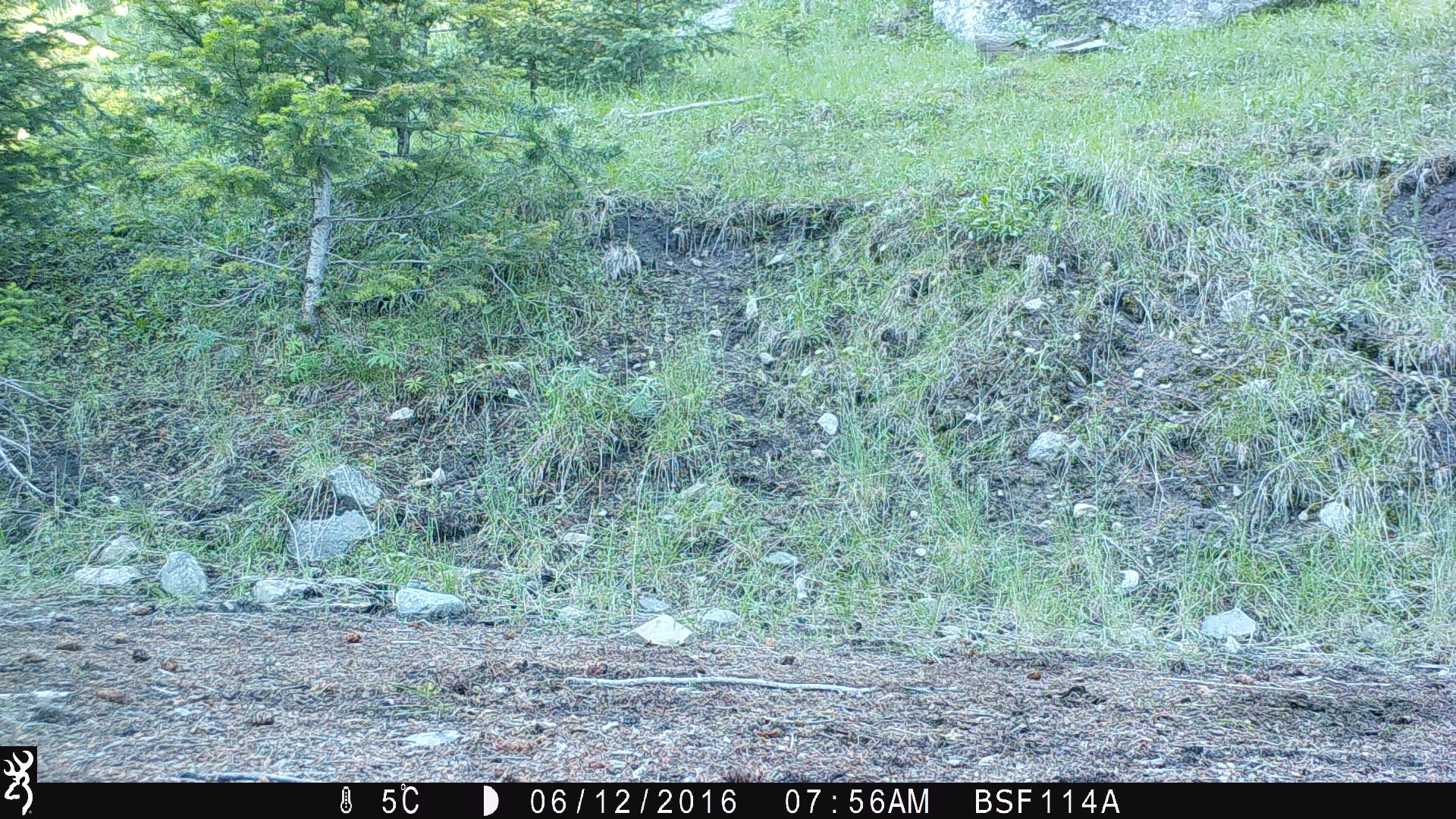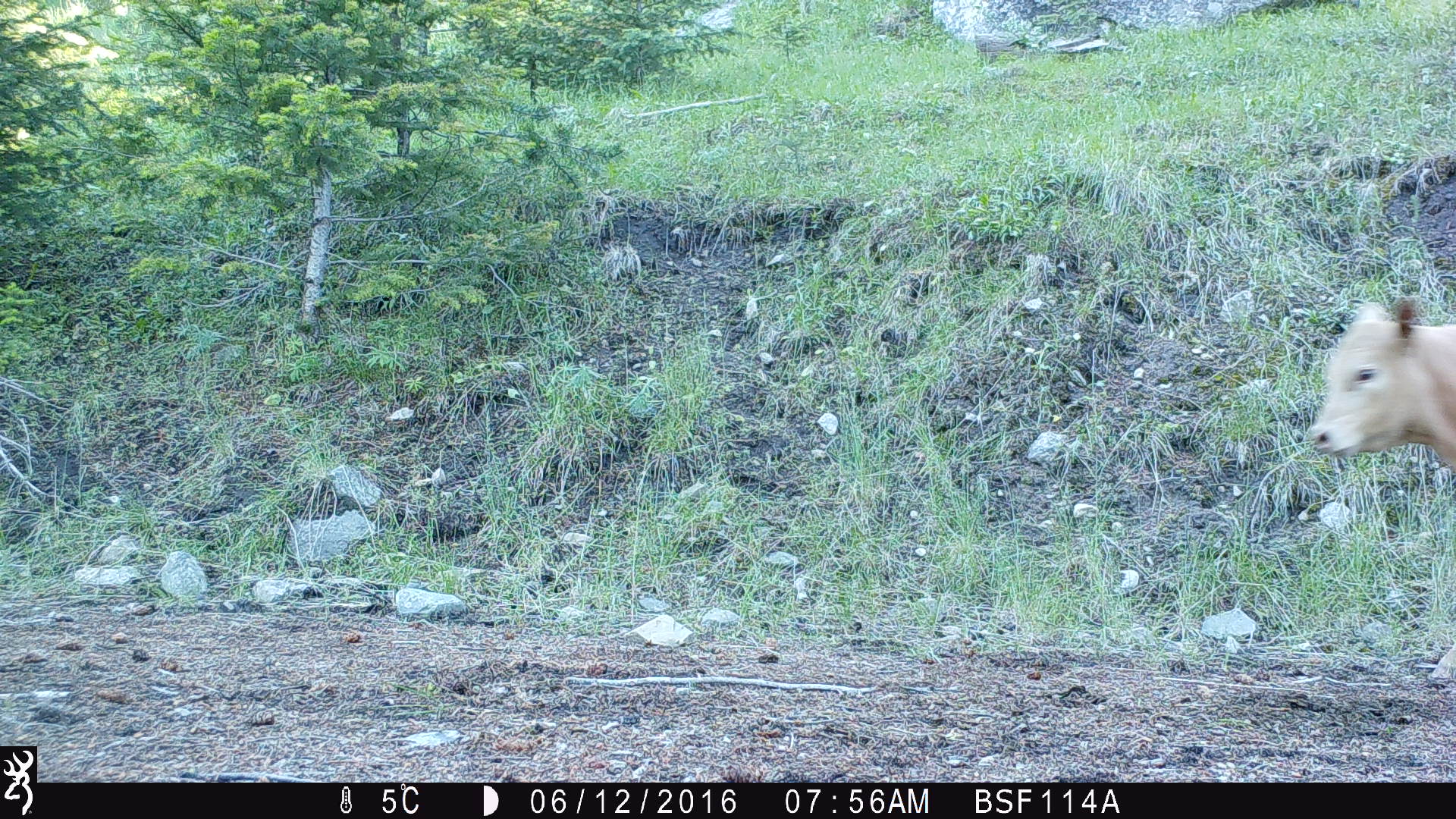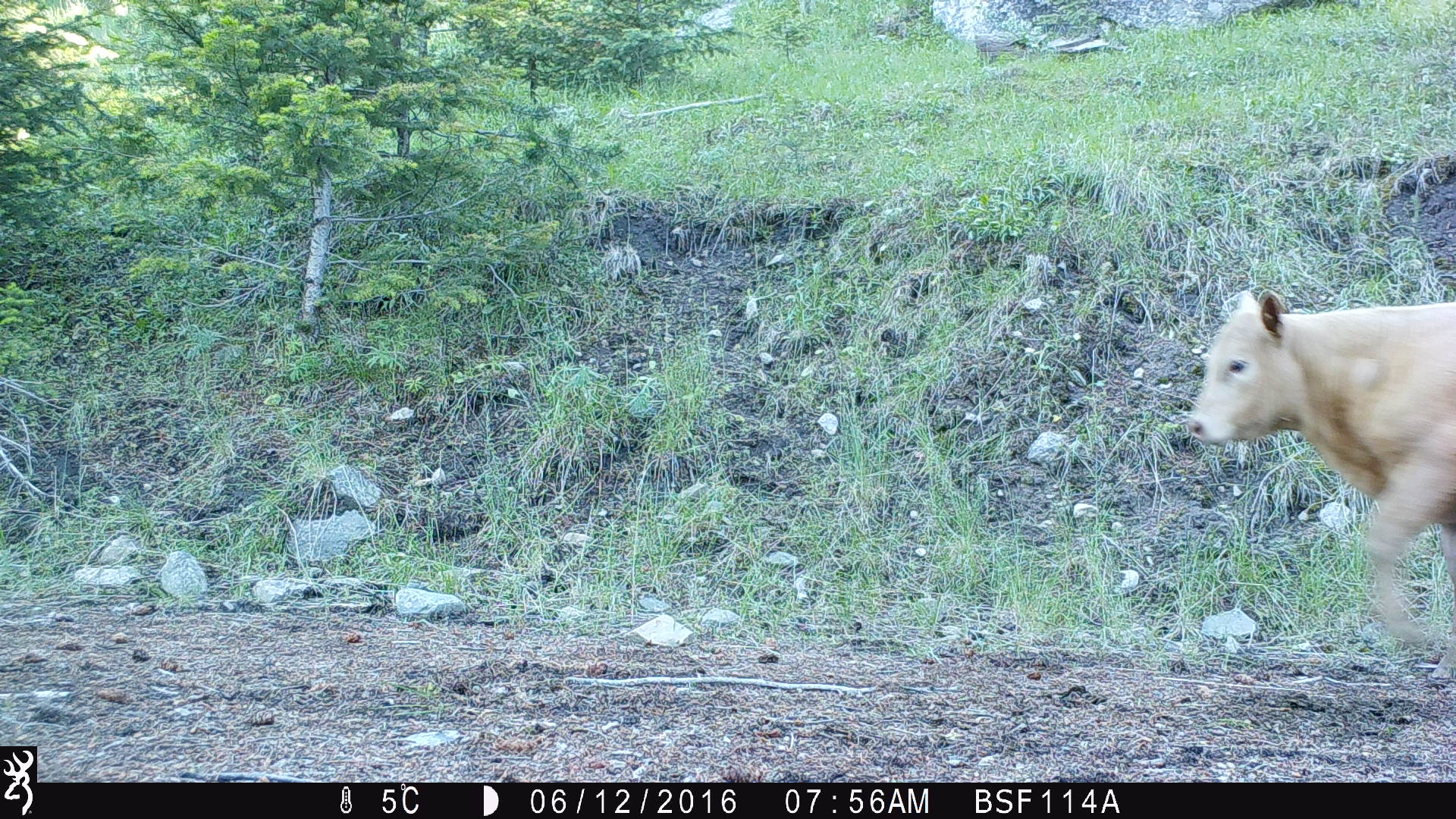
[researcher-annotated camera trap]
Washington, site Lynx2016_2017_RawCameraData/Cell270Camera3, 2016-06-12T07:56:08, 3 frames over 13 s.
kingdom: Animalia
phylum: Chordata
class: Mammalia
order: Artiodactyla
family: Bovidae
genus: Bos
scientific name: Bos taurus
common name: domestic cattle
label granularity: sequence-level